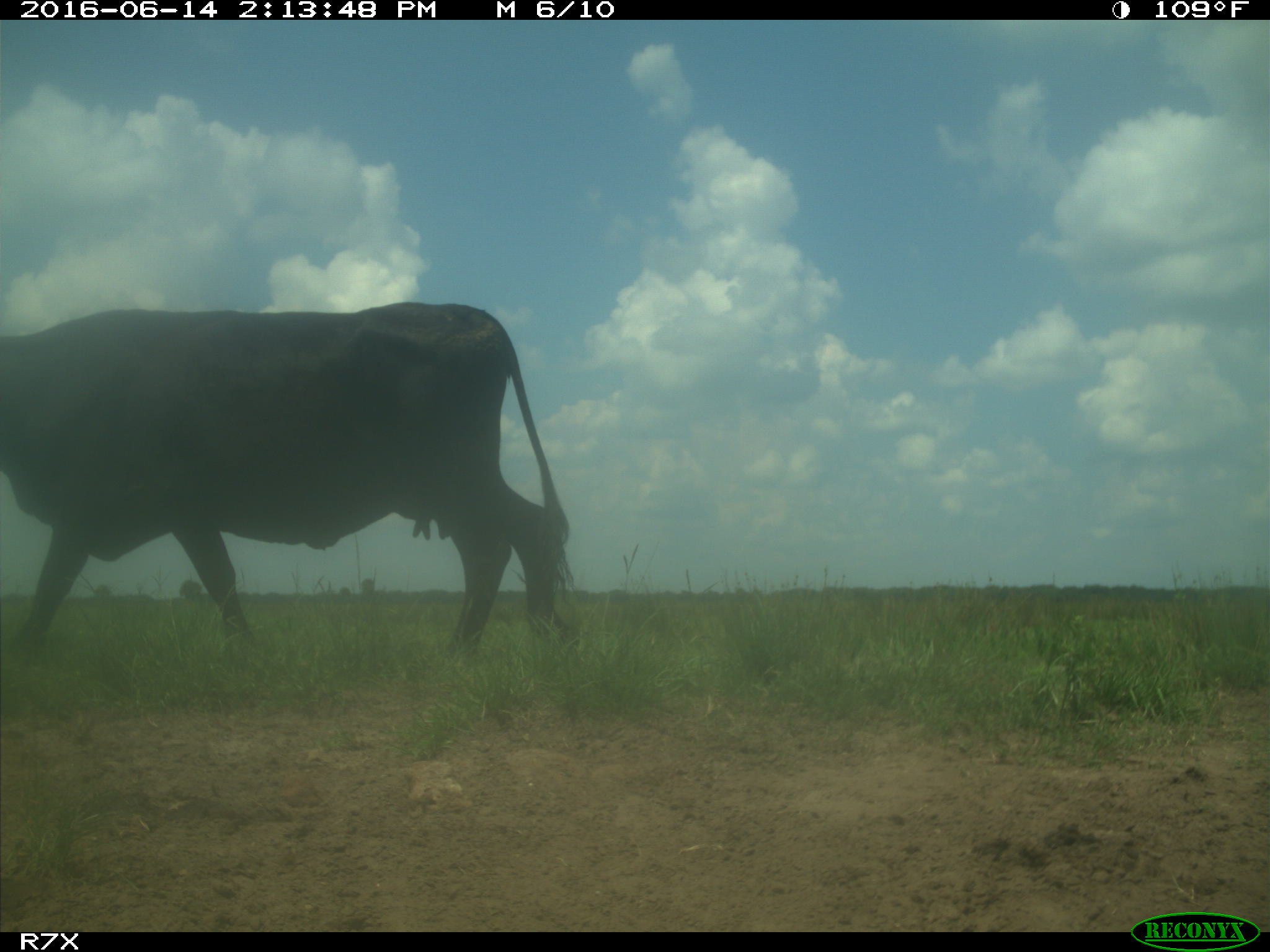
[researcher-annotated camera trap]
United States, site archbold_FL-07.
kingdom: Animalia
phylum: Chordata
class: Mammalia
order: Artiodactyla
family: Bovidae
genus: Bos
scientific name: Bos taurus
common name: domestic cow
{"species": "Bos taurus (domestic cow)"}